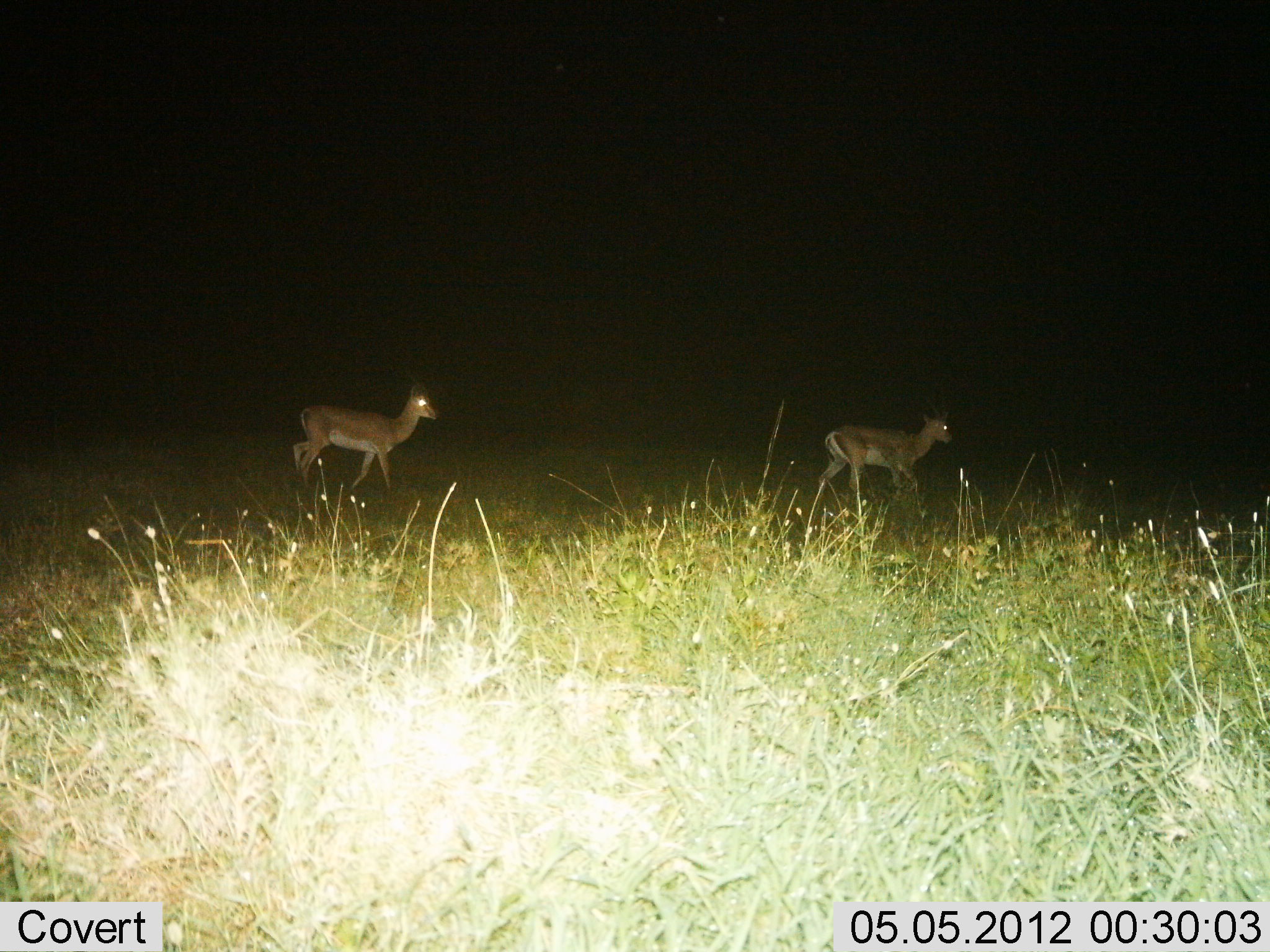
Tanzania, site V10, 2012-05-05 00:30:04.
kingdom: Animalia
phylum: Chordata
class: Mammalia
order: Artiodactyla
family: Bovidae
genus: Nanger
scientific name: Nanger granti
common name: grant's gazelle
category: gazellegrants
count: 2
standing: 10%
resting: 0%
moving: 90%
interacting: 0%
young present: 0%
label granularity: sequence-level